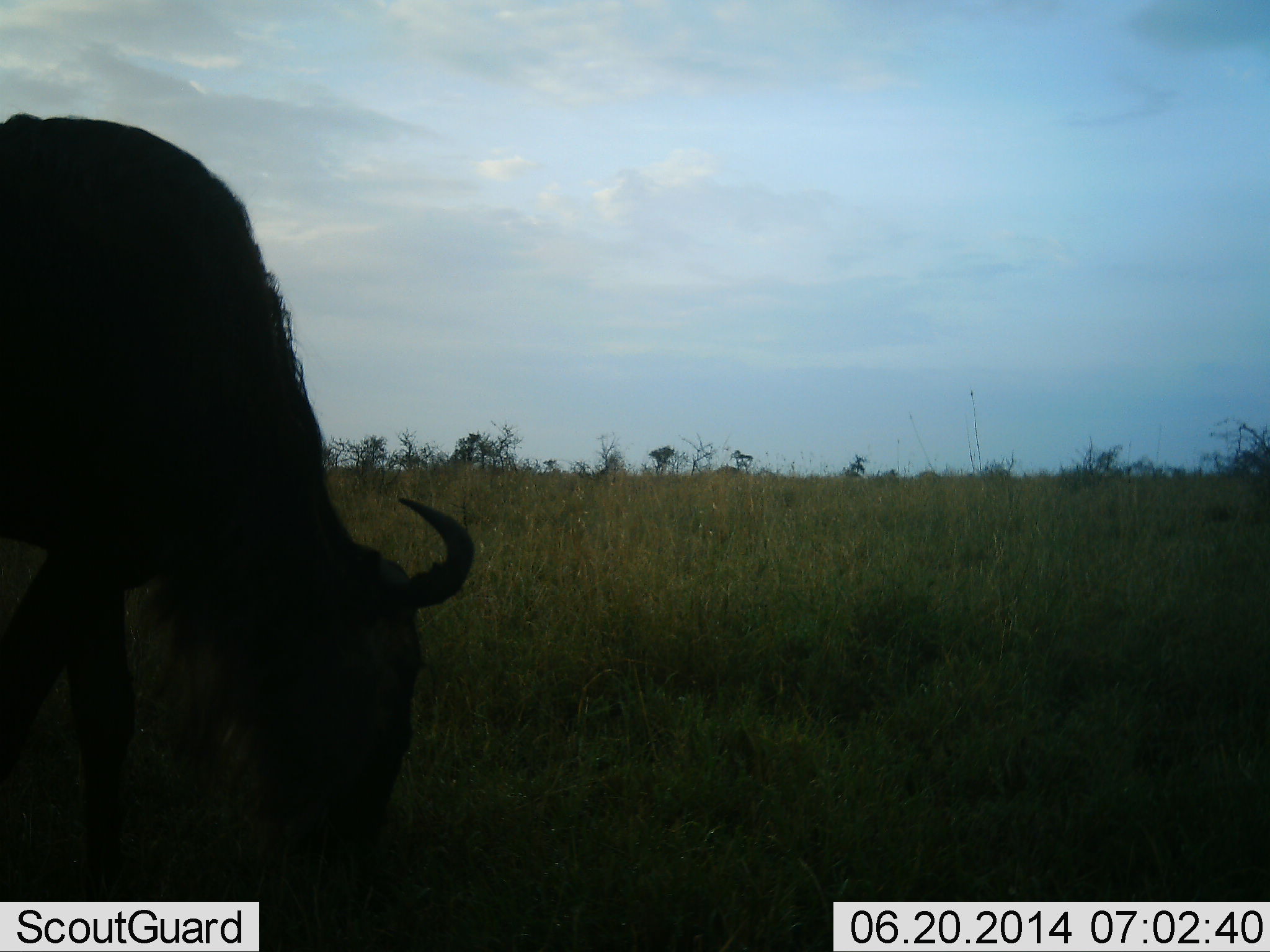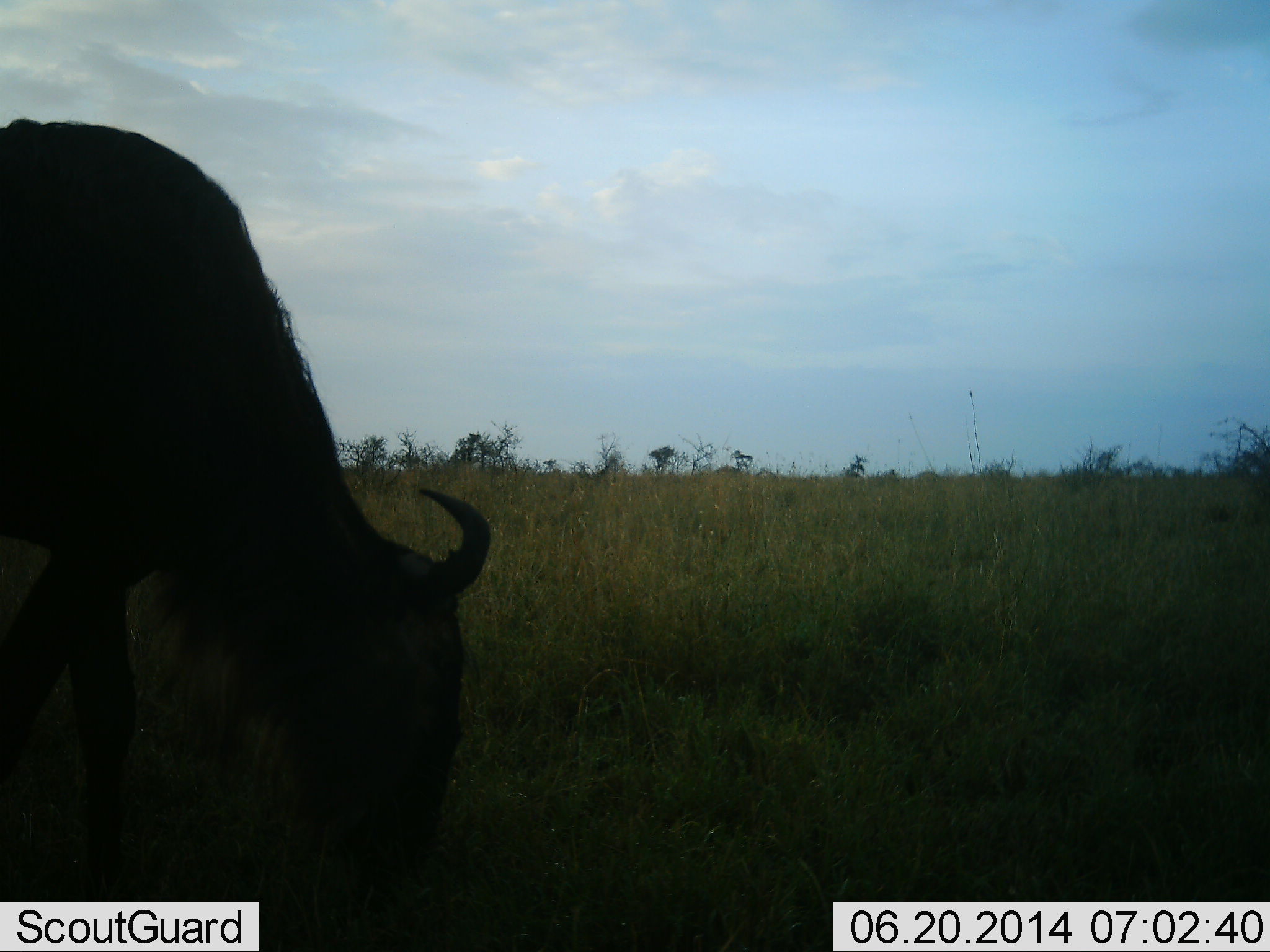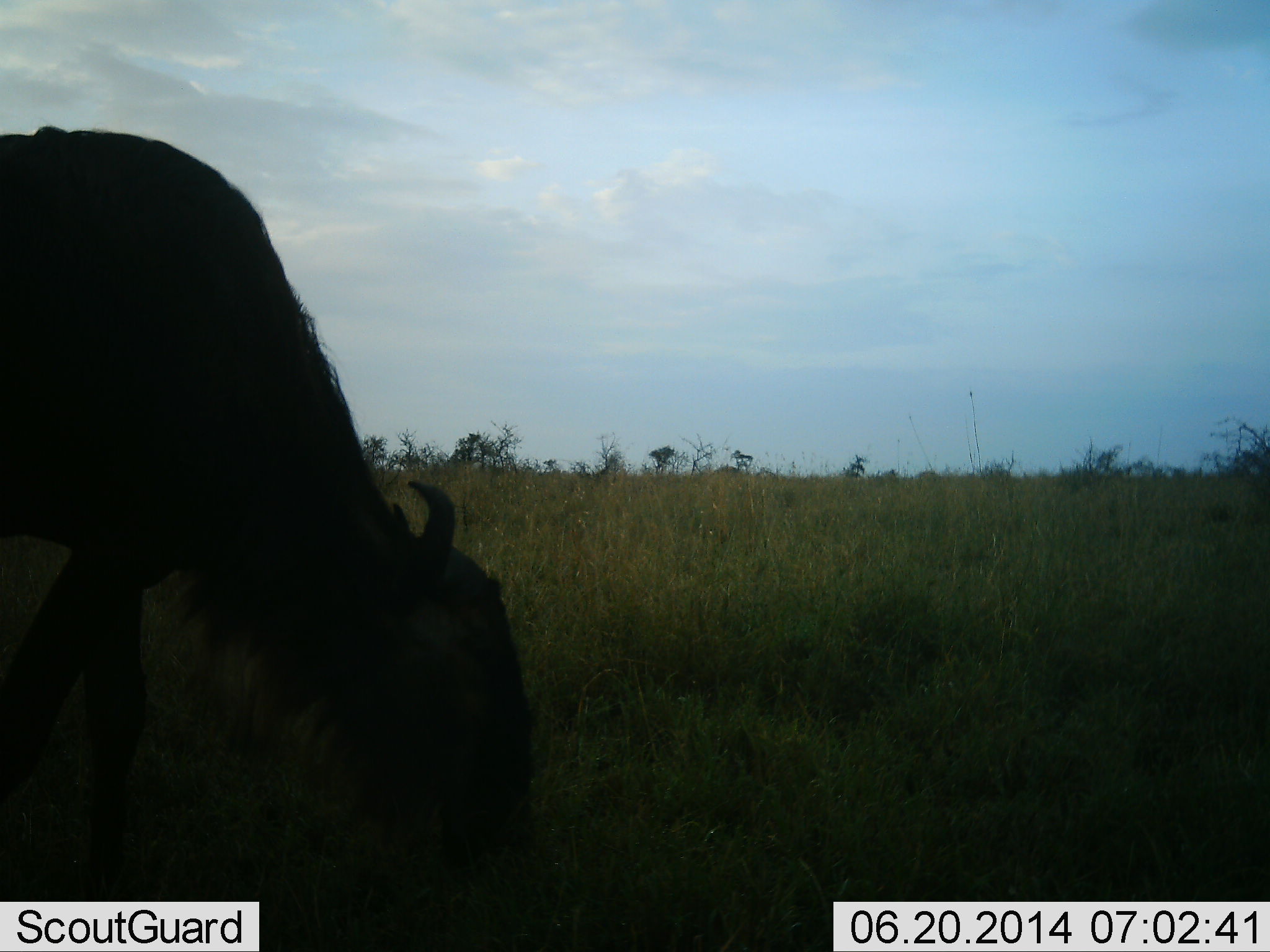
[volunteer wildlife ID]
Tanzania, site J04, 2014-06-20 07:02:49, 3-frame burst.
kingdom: Animalia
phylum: Chordata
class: Mammalia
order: Artiodactyla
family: Bovidae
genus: Connochaetes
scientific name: Connochaetes taurinus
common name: blue wildebeest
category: wildebeest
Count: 1.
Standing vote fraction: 0%.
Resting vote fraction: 0%.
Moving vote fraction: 10%.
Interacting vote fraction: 0%.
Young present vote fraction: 0%.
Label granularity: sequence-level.